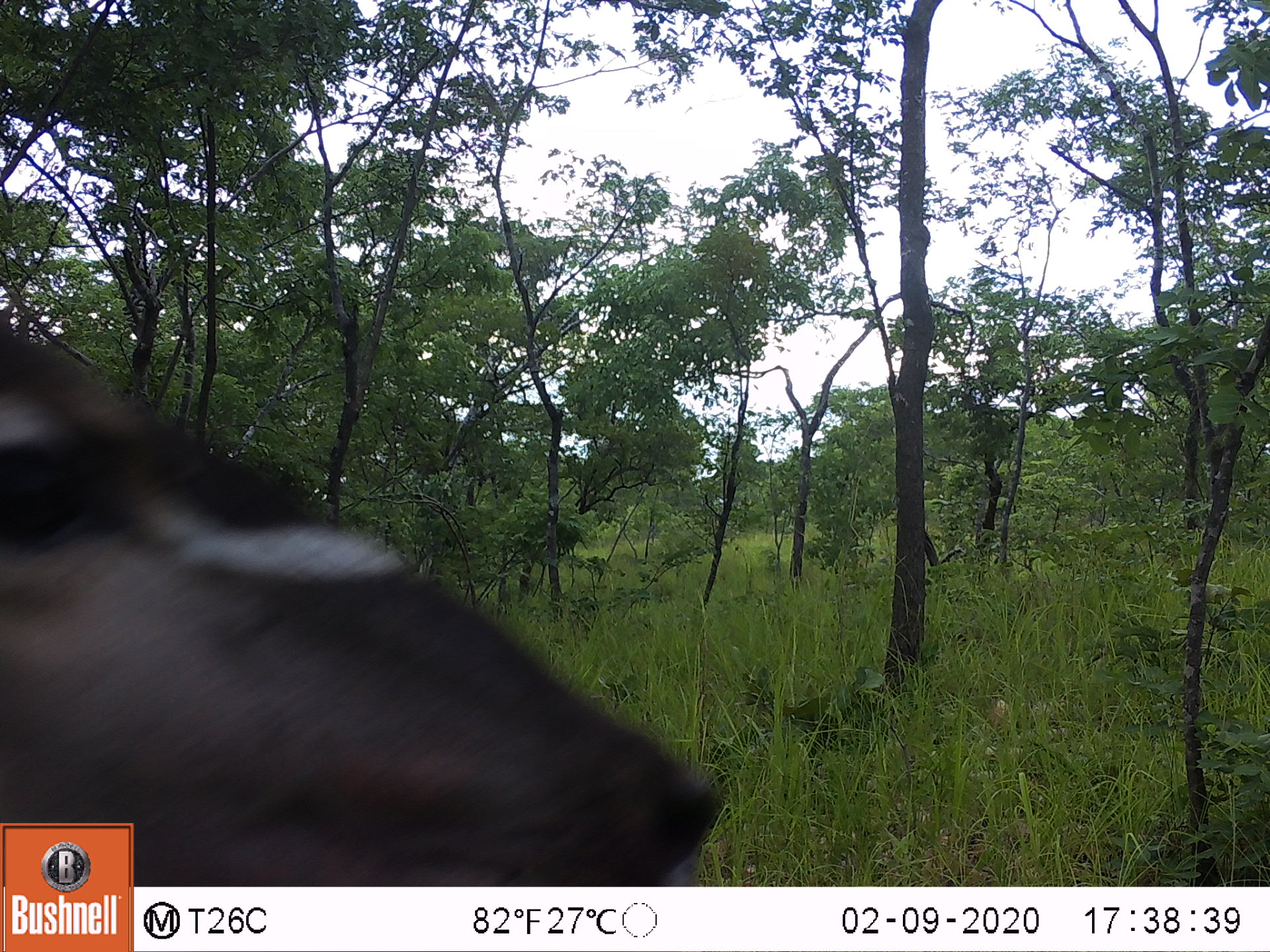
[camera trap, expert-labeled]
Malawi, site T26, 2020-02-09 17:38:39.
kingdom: Animalia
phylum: Chordata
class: Mammalia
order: Artiodactyla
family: Bovidae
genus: Tragelaphus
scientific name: Tragelaphus strepsiceros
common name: greater kudu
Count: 1.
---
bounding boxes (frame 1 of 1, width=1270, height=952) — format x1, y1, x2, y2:
greater kudu: 2, 303, 727, 819